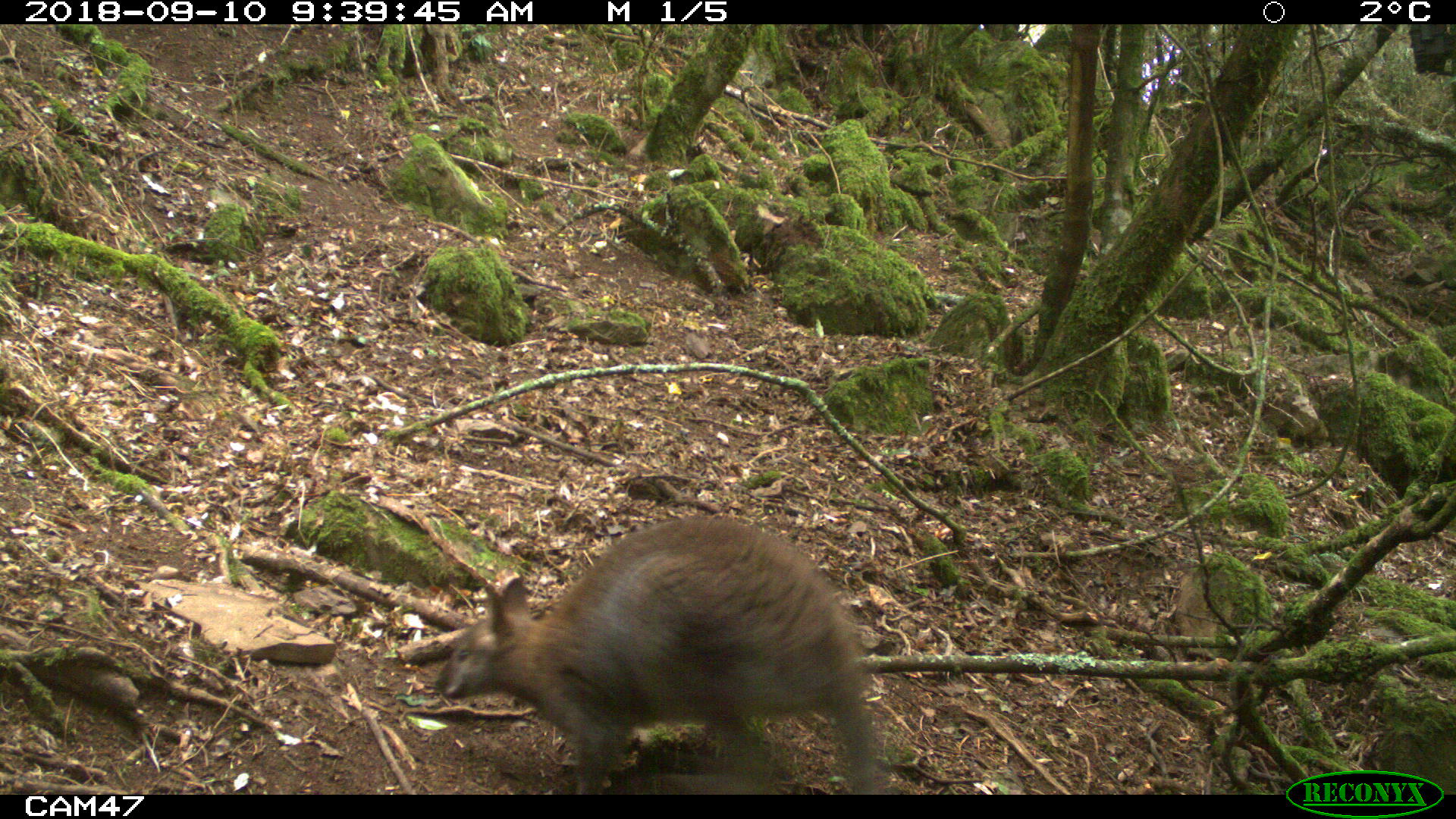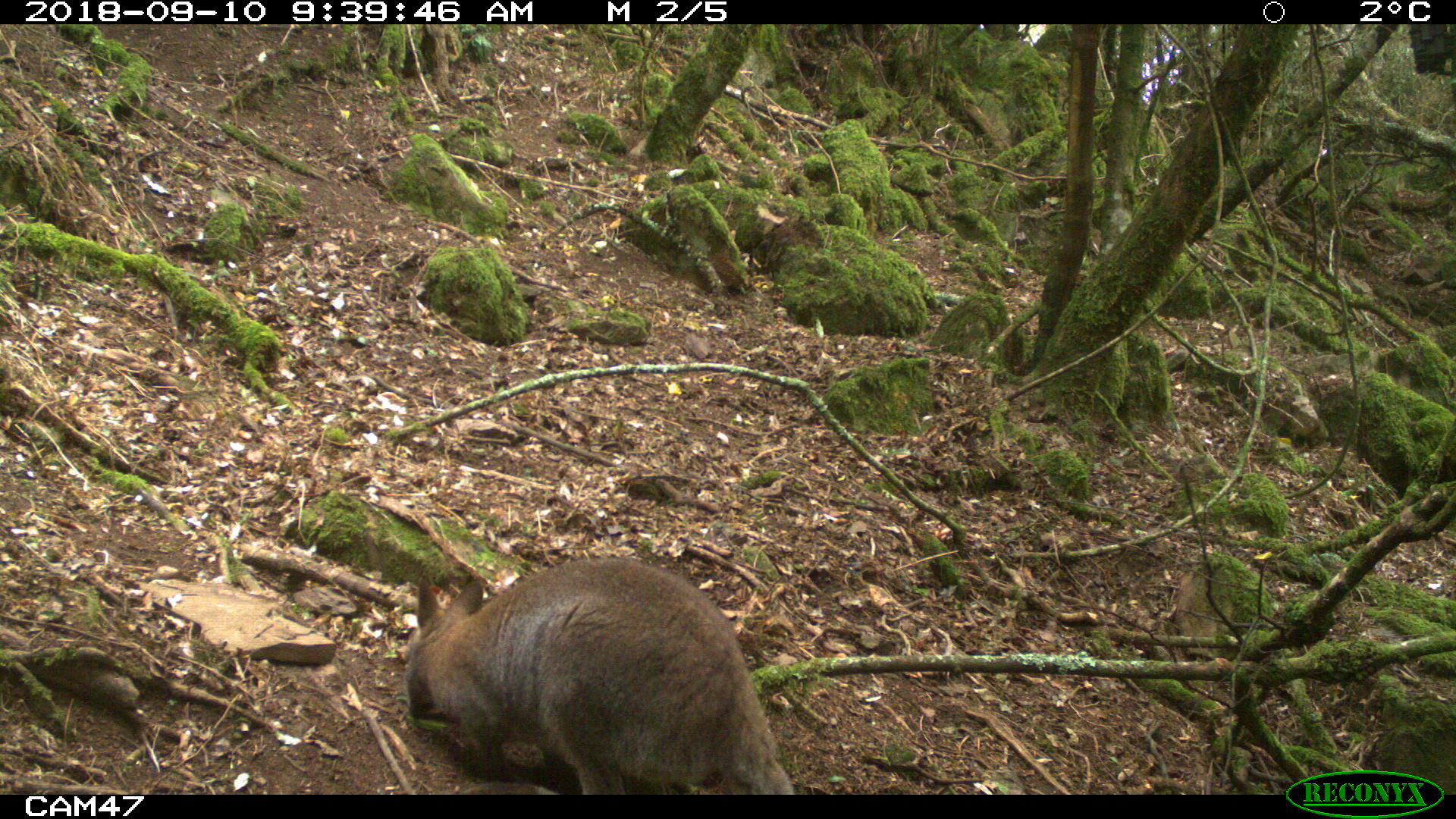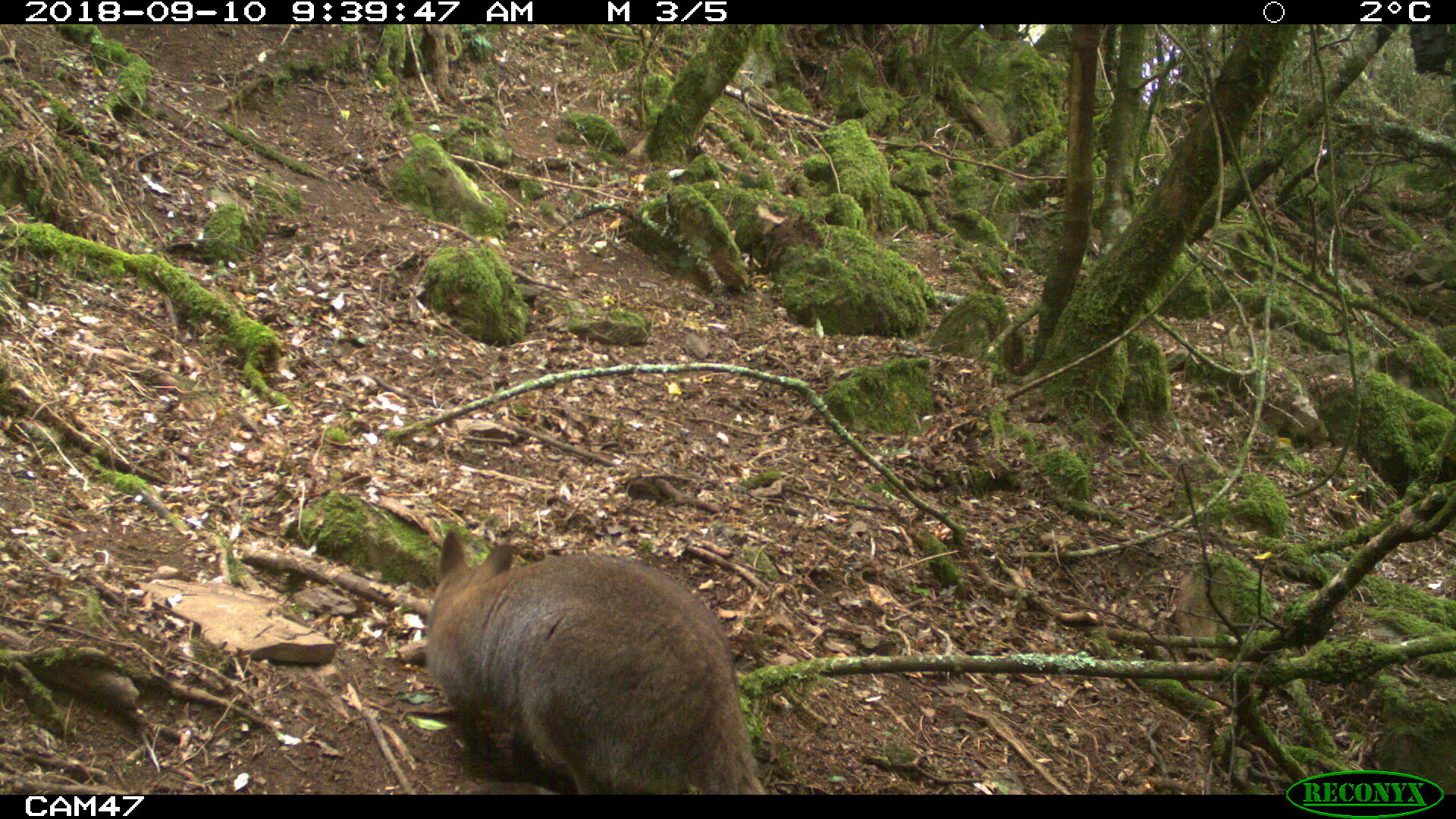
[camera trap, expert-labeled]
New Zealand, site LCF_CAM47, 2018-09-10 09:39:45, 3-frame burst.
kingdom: Animalia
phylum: Chordata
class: Mammalia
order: Diprotodontia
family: Macropodidae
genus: Notamacropus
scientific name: Notamacropus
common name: wallaby